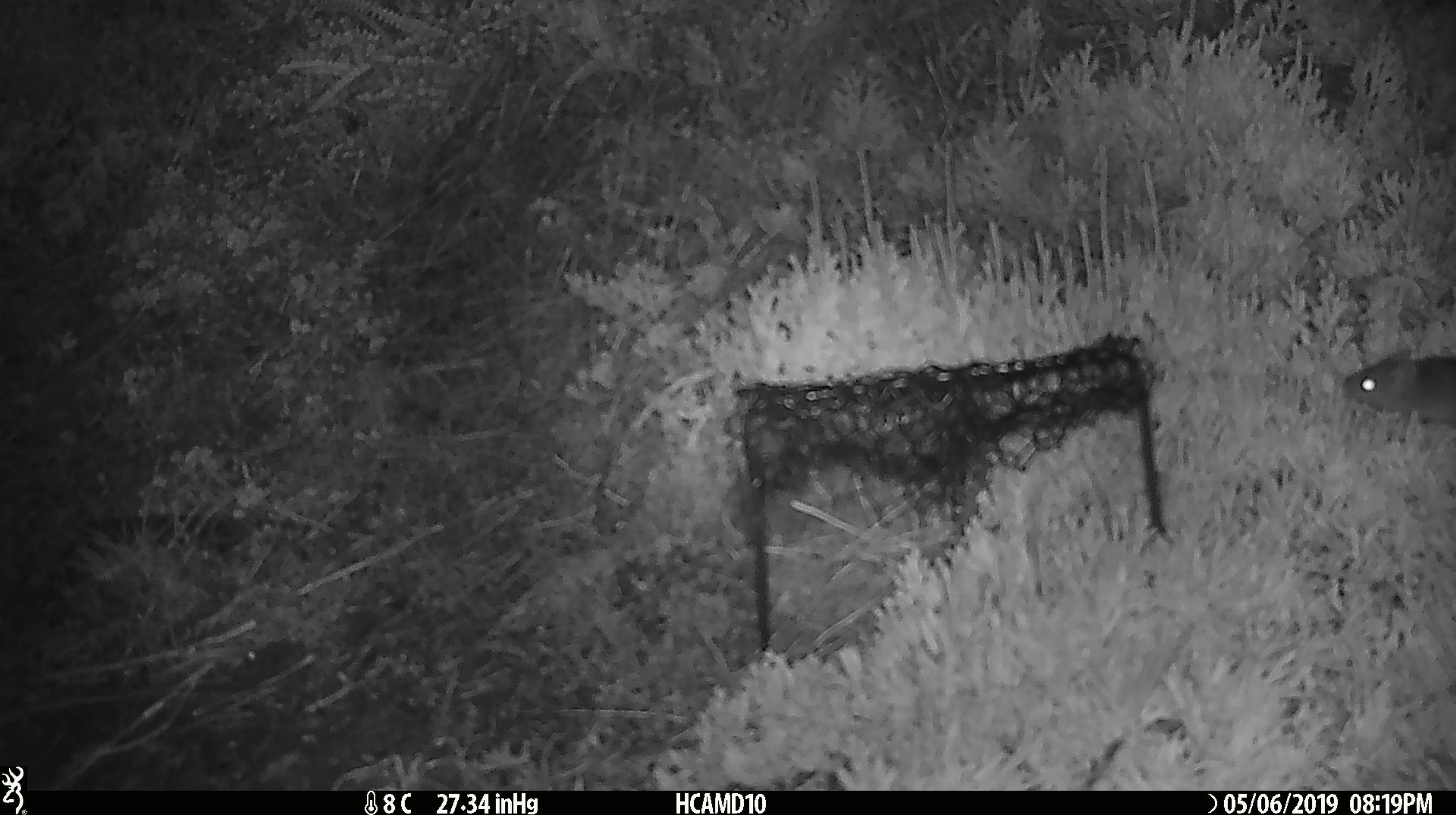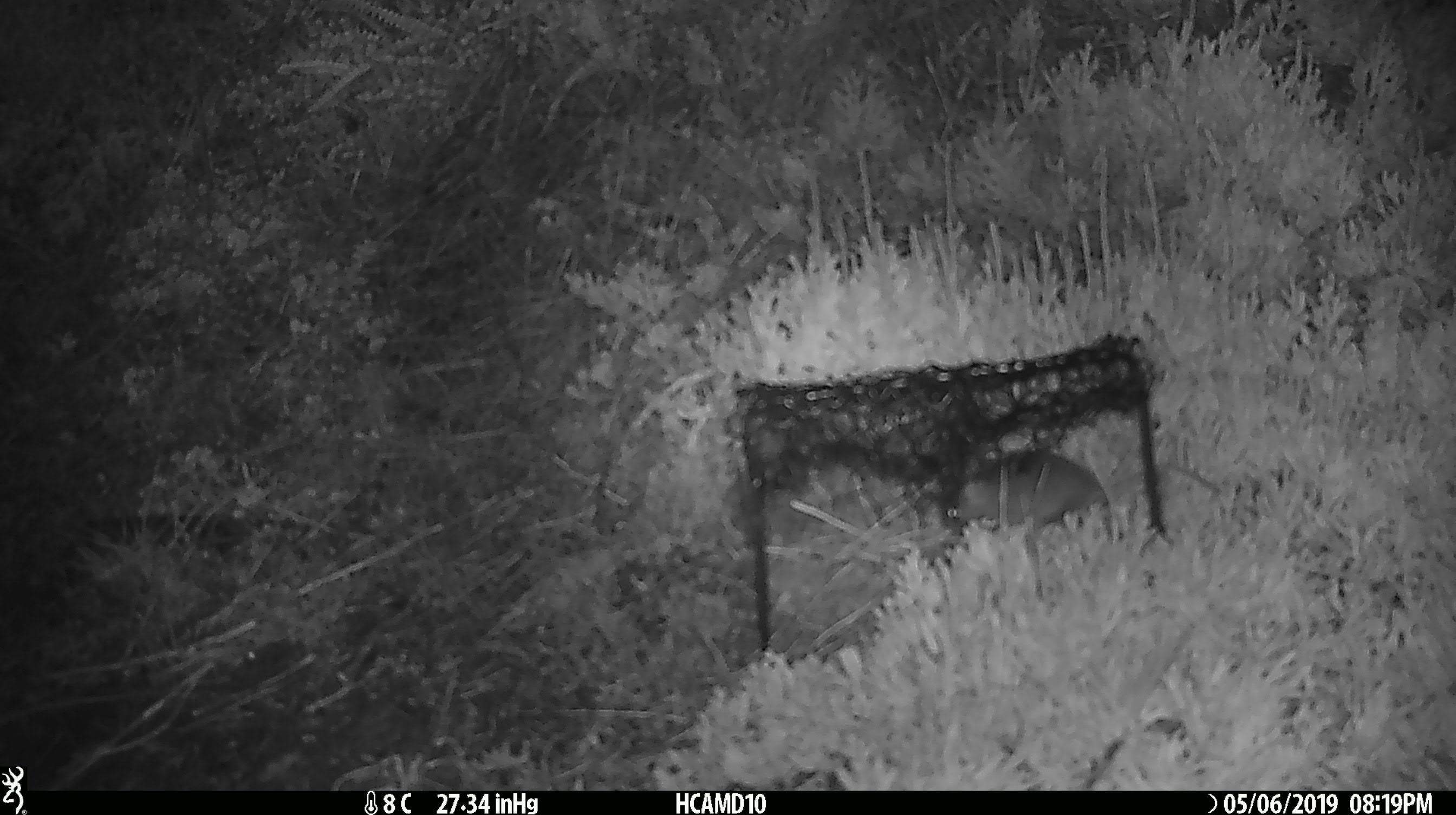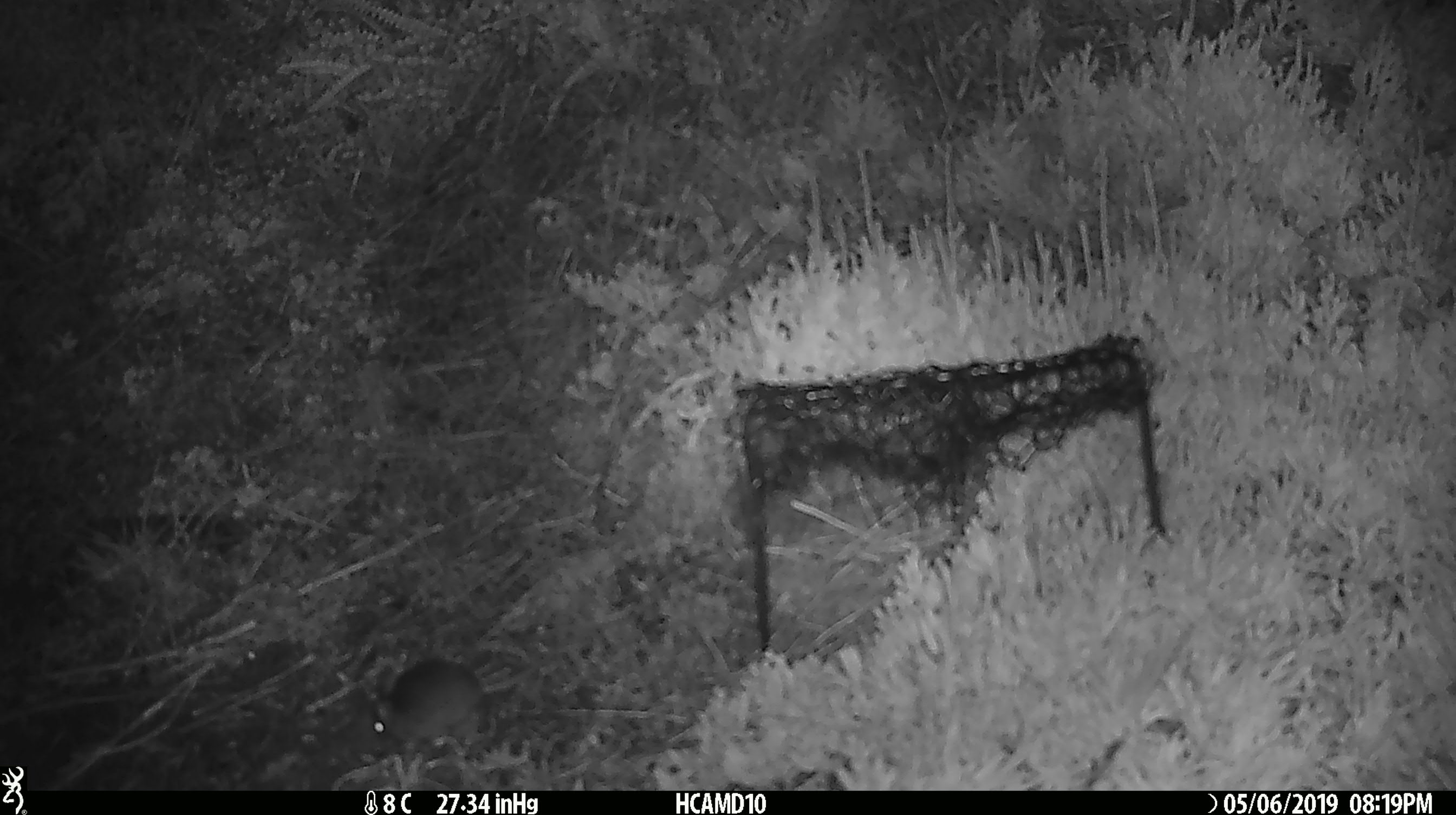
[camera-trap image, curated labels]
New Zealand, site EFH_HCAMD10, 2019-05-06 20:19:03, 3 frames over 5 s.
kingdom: Animalia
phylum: Chordata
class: Mammalia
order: Rodentia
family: Muridae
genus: Mus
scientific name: Mus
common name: mouse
Mouse (Mus).